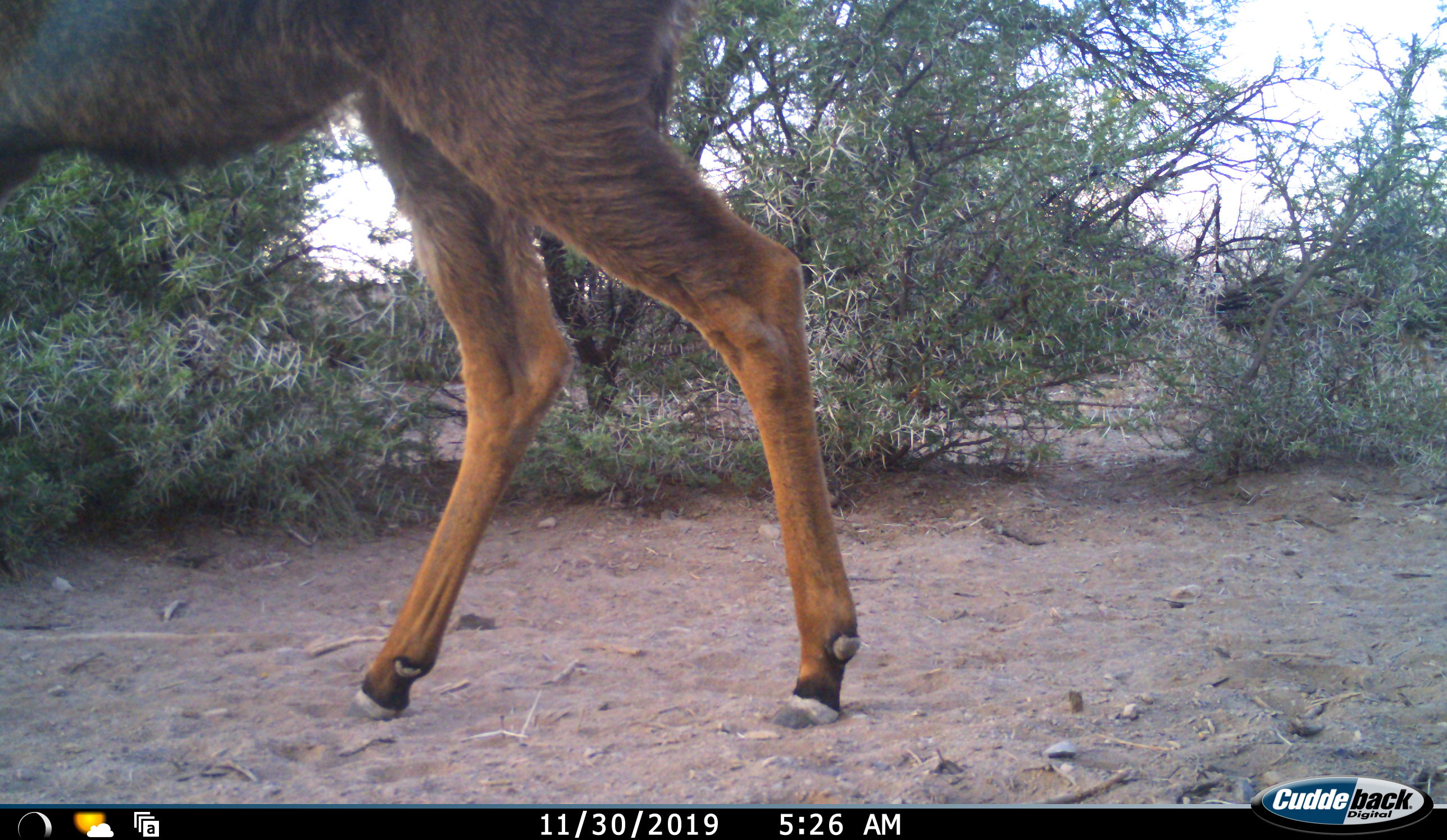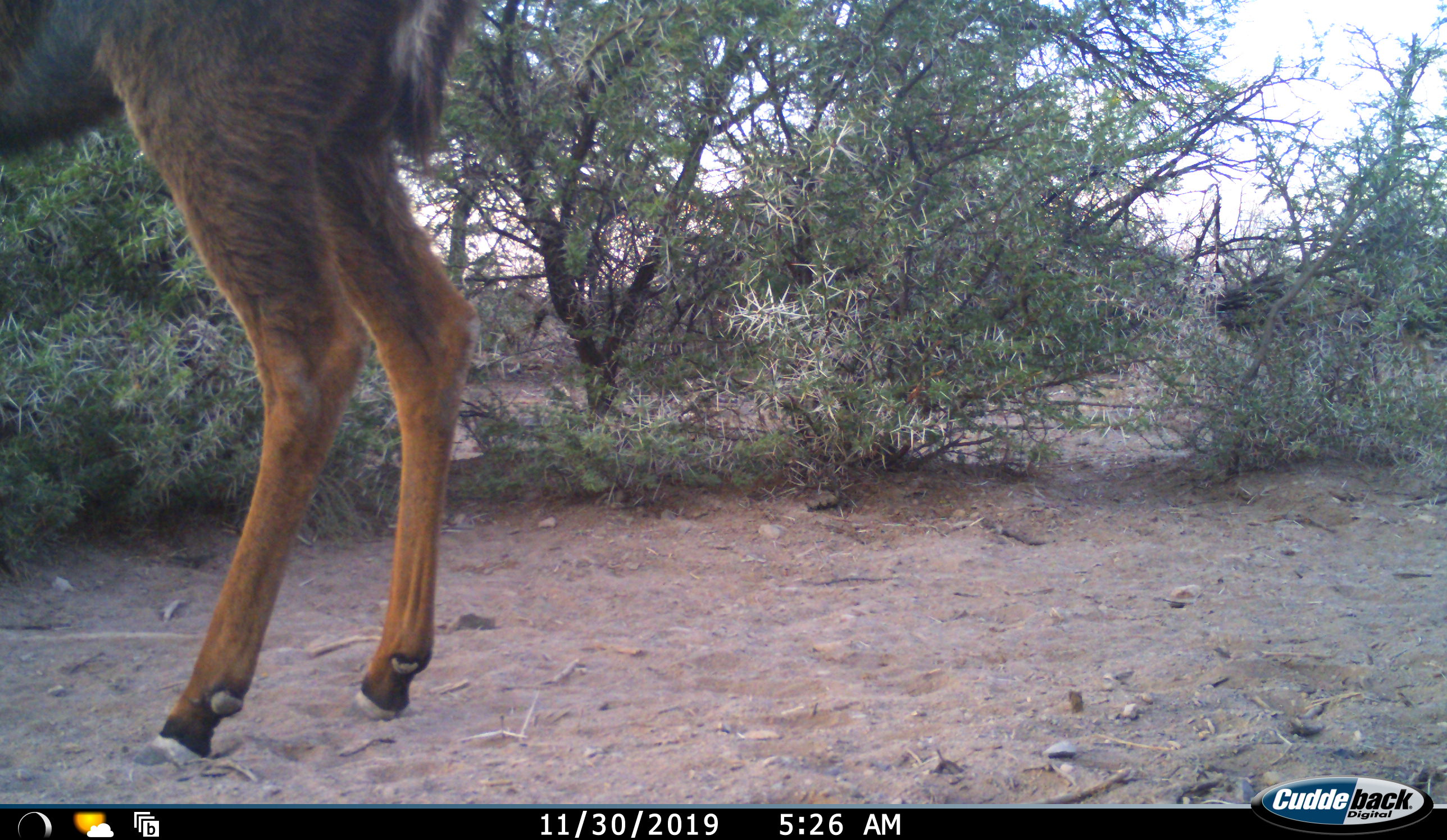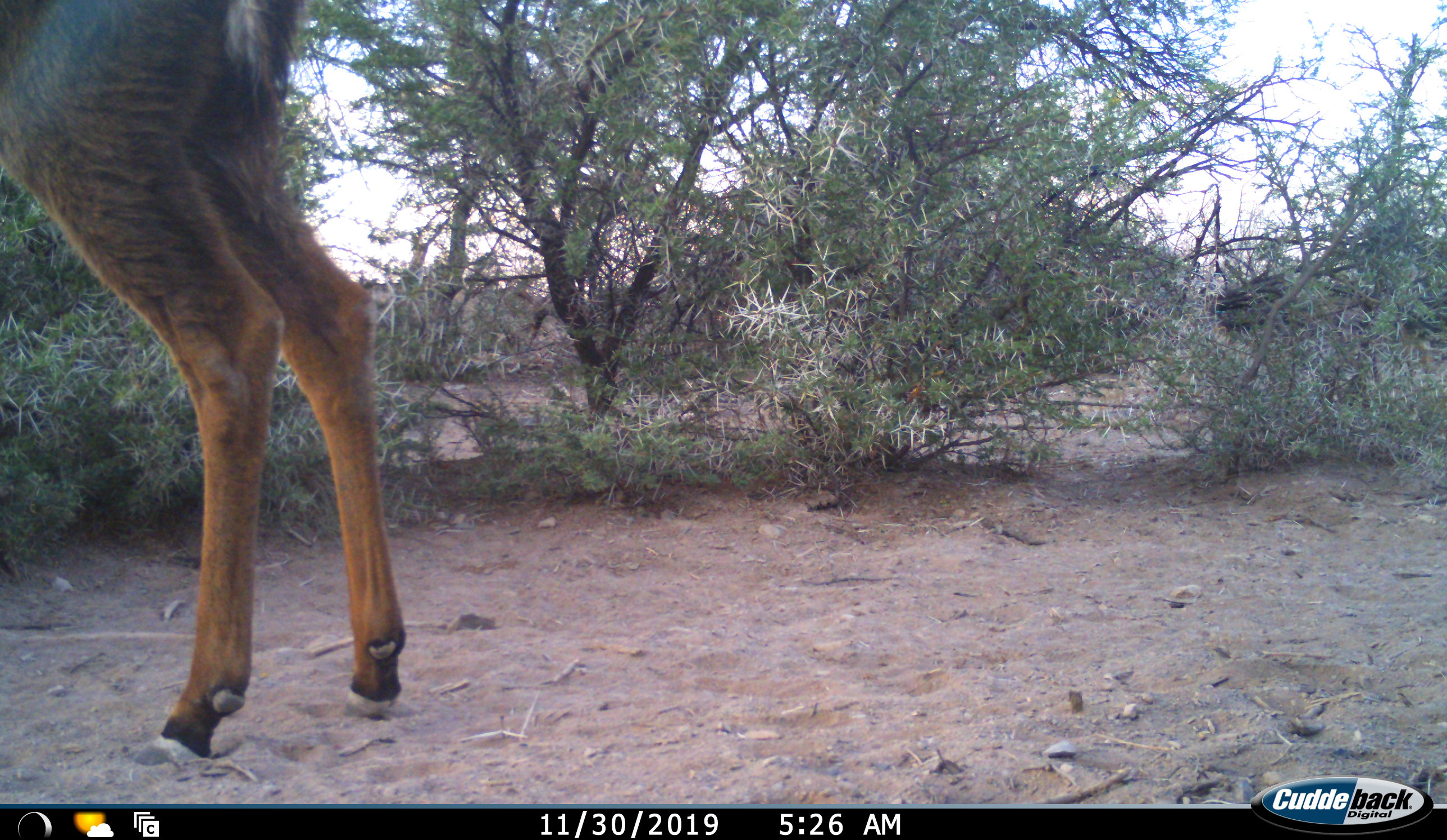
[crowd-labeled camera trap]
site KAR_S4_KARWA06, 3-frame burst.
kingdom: Animalia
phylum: Chordata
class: Mammalia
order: Artiodactyla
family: Bovidae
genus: Sylvicapra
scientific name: Sylvicapra grimmia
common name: common duiker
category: duikercommongrey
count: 1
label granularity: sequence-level